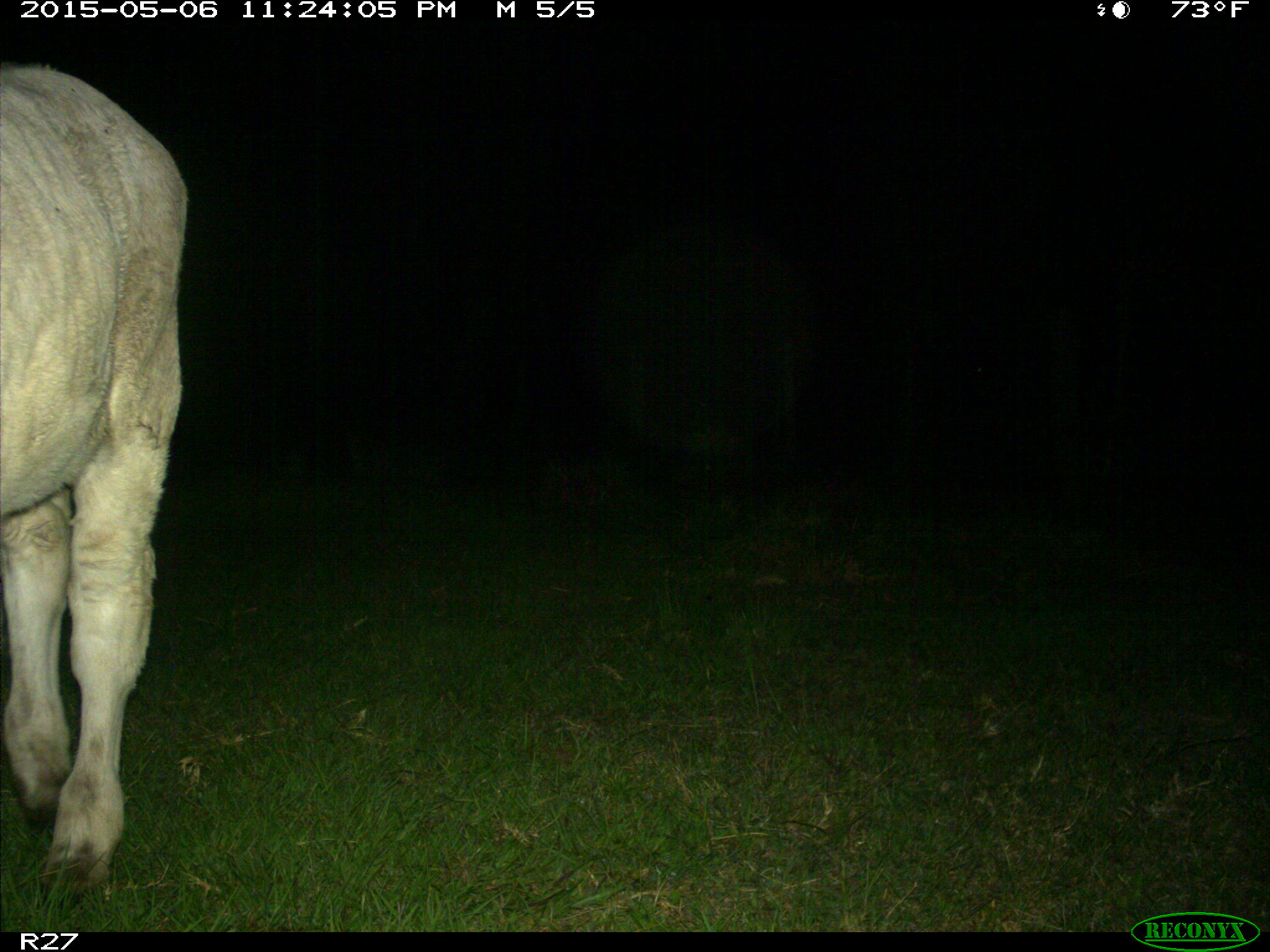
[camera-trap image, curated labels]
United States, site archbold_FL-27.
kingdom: Animalia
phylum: Chordata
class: Mammalia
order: Artiodactyla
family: Bovidae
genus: Bos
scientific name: Bos taurus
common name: domestic cow